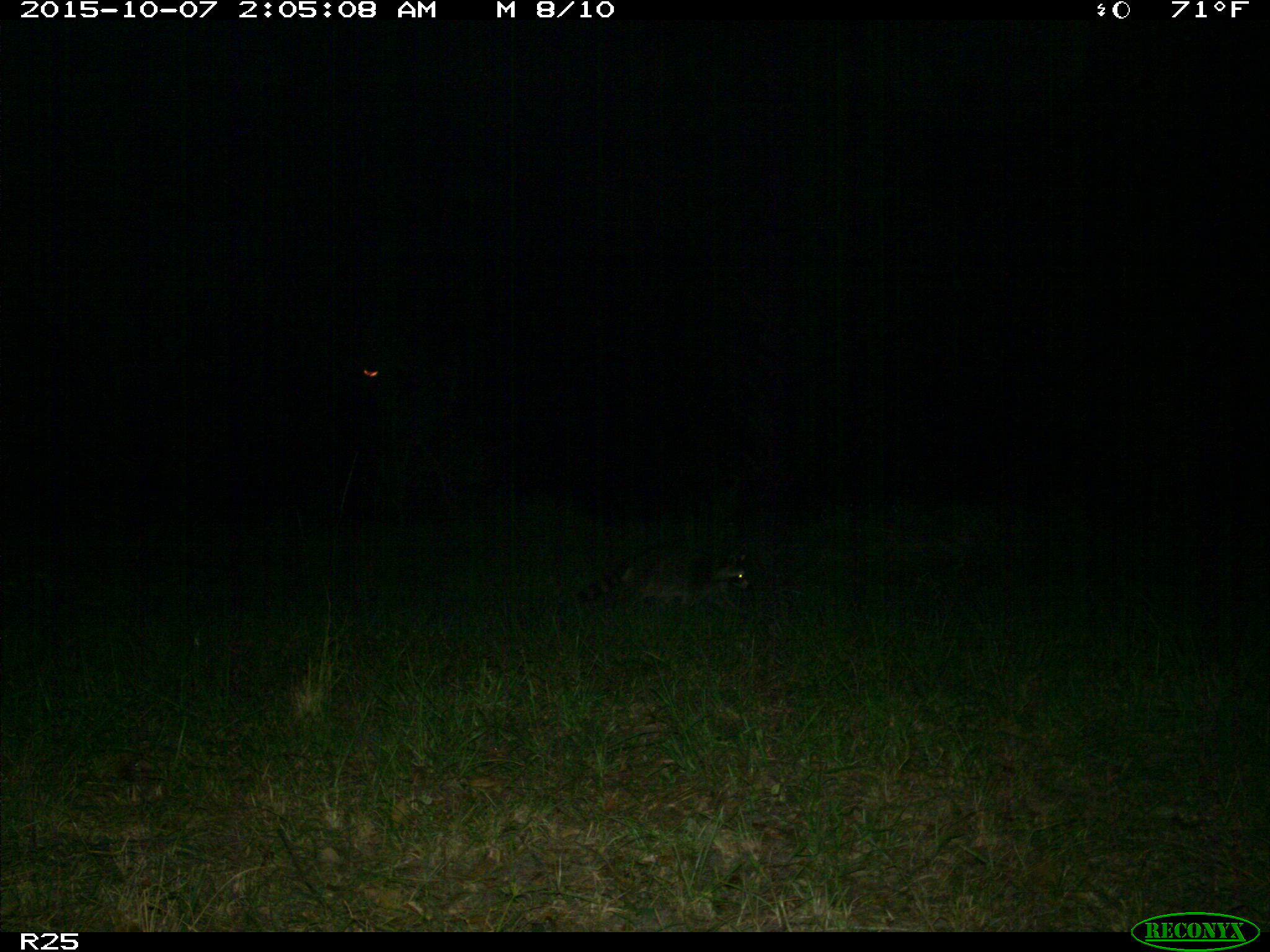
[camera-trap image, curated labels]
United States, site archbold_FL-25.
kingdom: Animalia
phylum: Chordata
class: Mammalia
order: Carnivora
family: Procyonidae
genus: Procyon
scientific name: Procyon lotor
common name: common raccoon